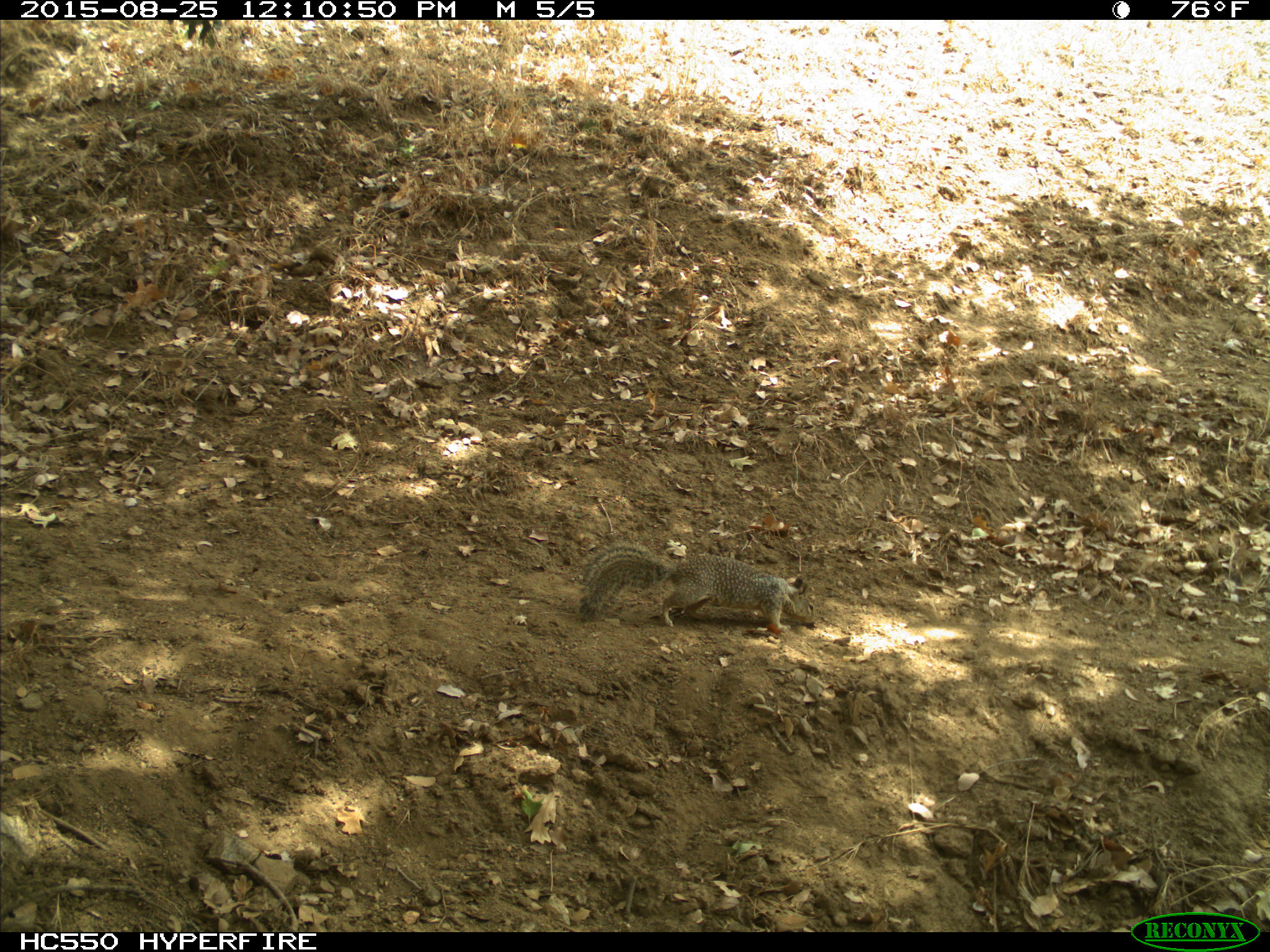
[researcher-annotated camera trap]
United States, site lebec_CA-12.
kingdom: Animalia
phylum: Chordata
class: Mammalia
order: Rodentia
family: Sciuridae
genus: Otospermophilus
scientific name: Otospermophilus beecheyi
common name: california ground squirrel